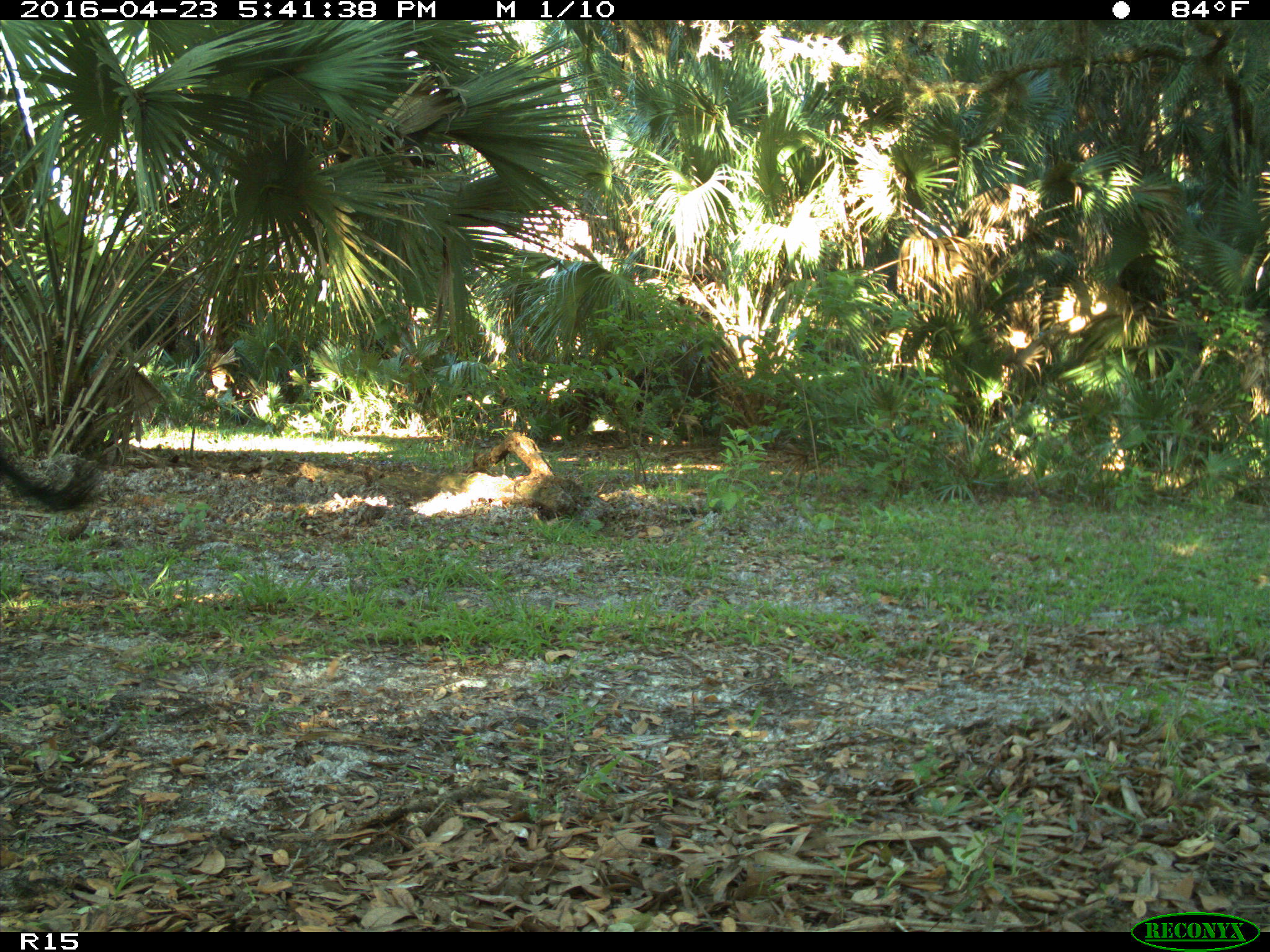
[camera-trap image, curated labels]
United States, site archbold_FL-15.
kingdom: Animalia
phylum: Chordata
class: Mammalia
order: Artiodactyla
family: Bovidae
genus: Bos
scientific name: Bos taurus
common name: domestic cow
Bos taurus (domestic cow).